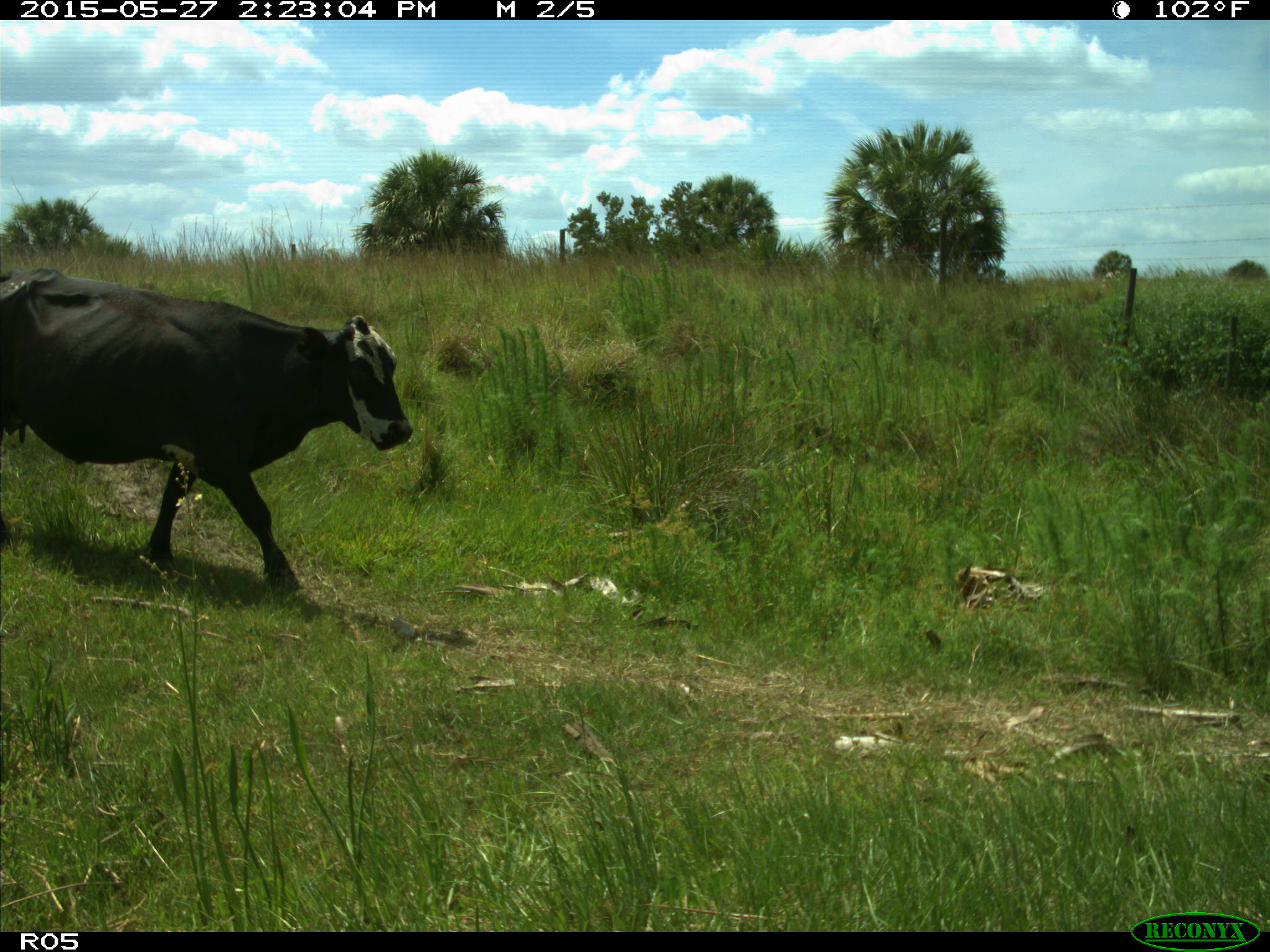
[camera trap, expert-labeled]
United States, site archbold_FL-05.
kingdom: Animalia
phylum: Chordata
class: Mammalia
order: Artiodactyla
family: Bovidae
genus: Bos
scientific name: Bos taurus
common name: domestic cow